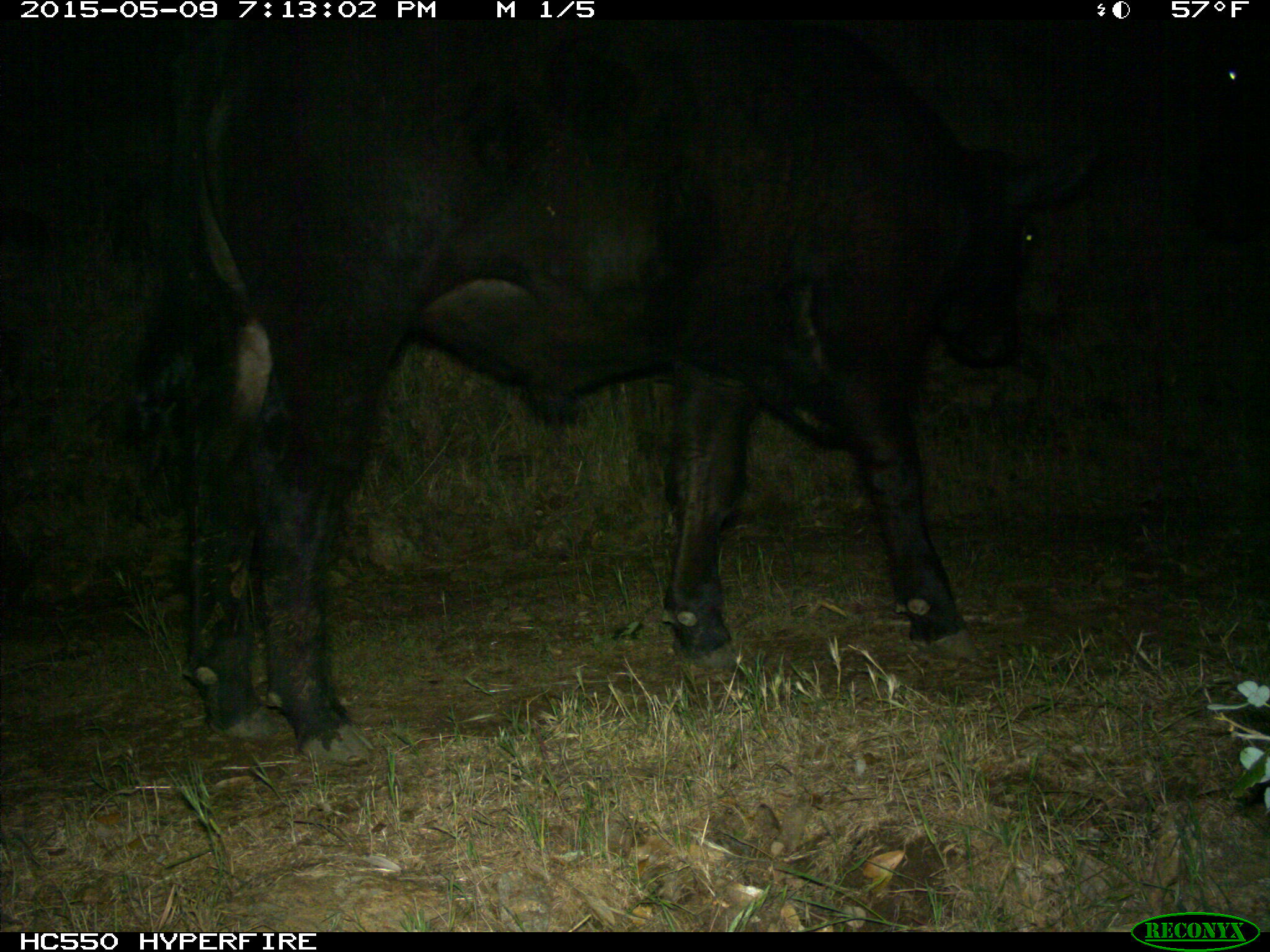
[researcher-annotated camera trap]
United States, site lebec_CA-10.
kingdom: Animalia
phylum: Chordata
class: Mammalia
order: Artiodactyla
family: Bovidae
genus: Bos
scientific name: Bos taurus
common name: domestic cow